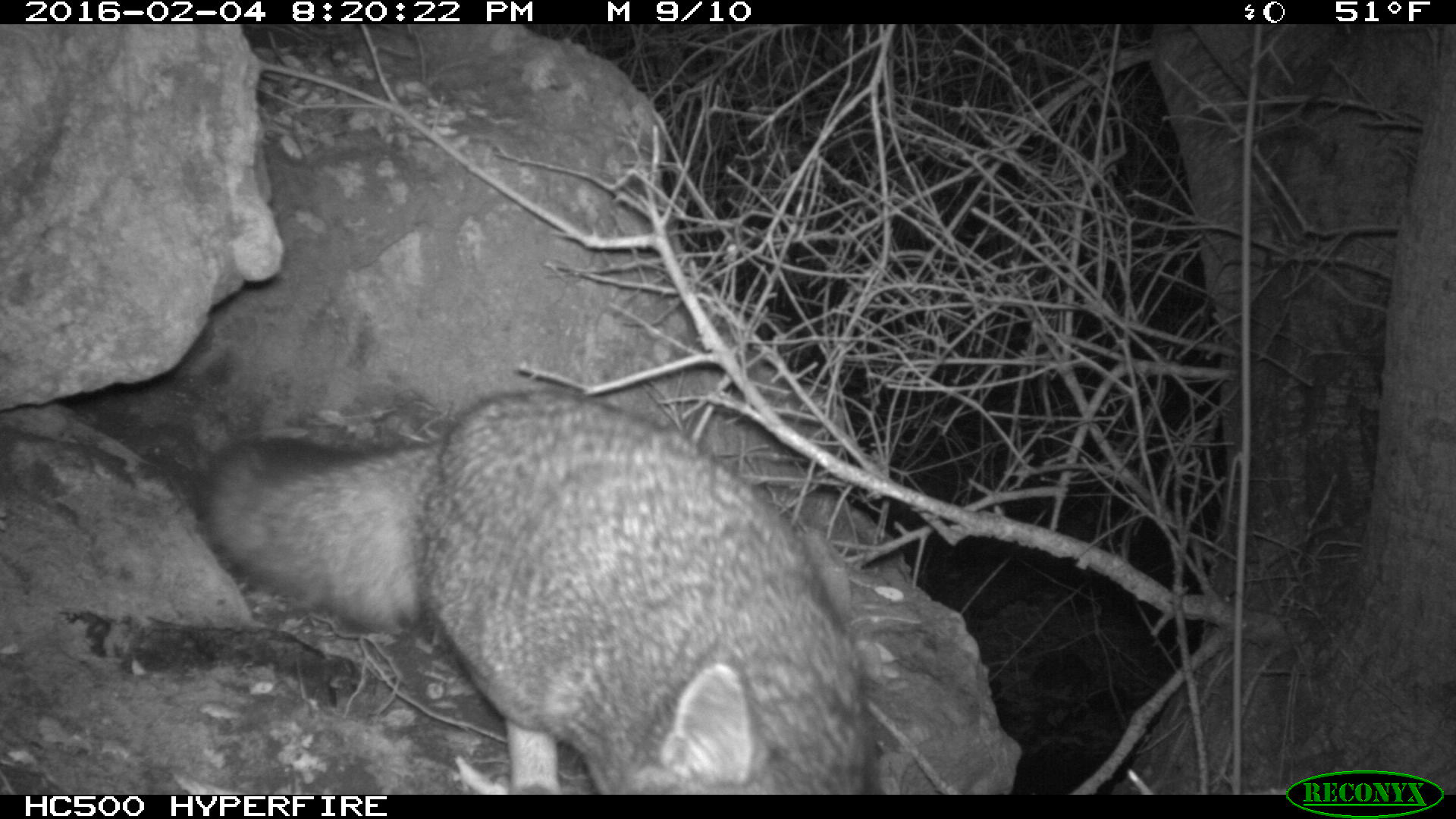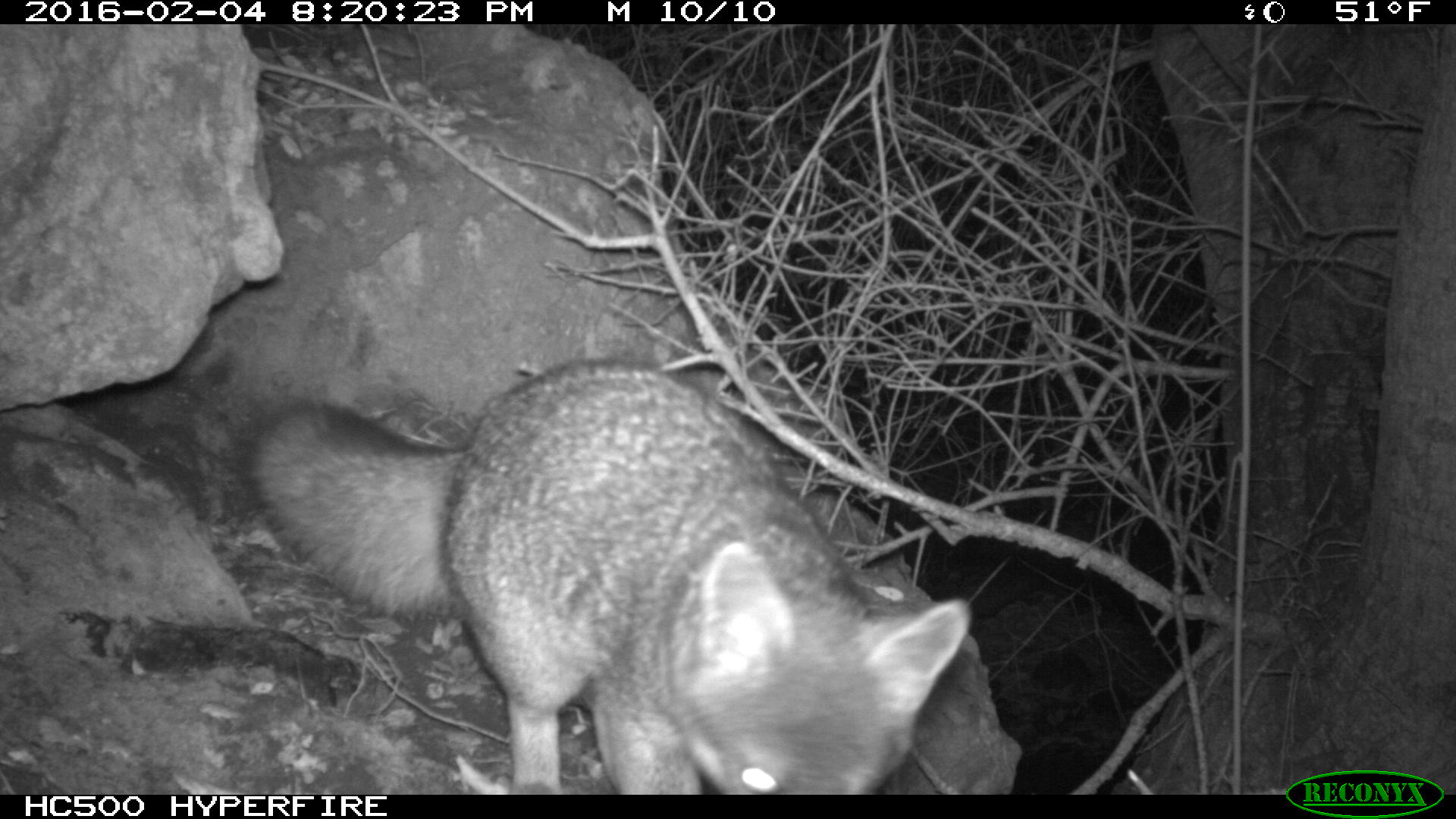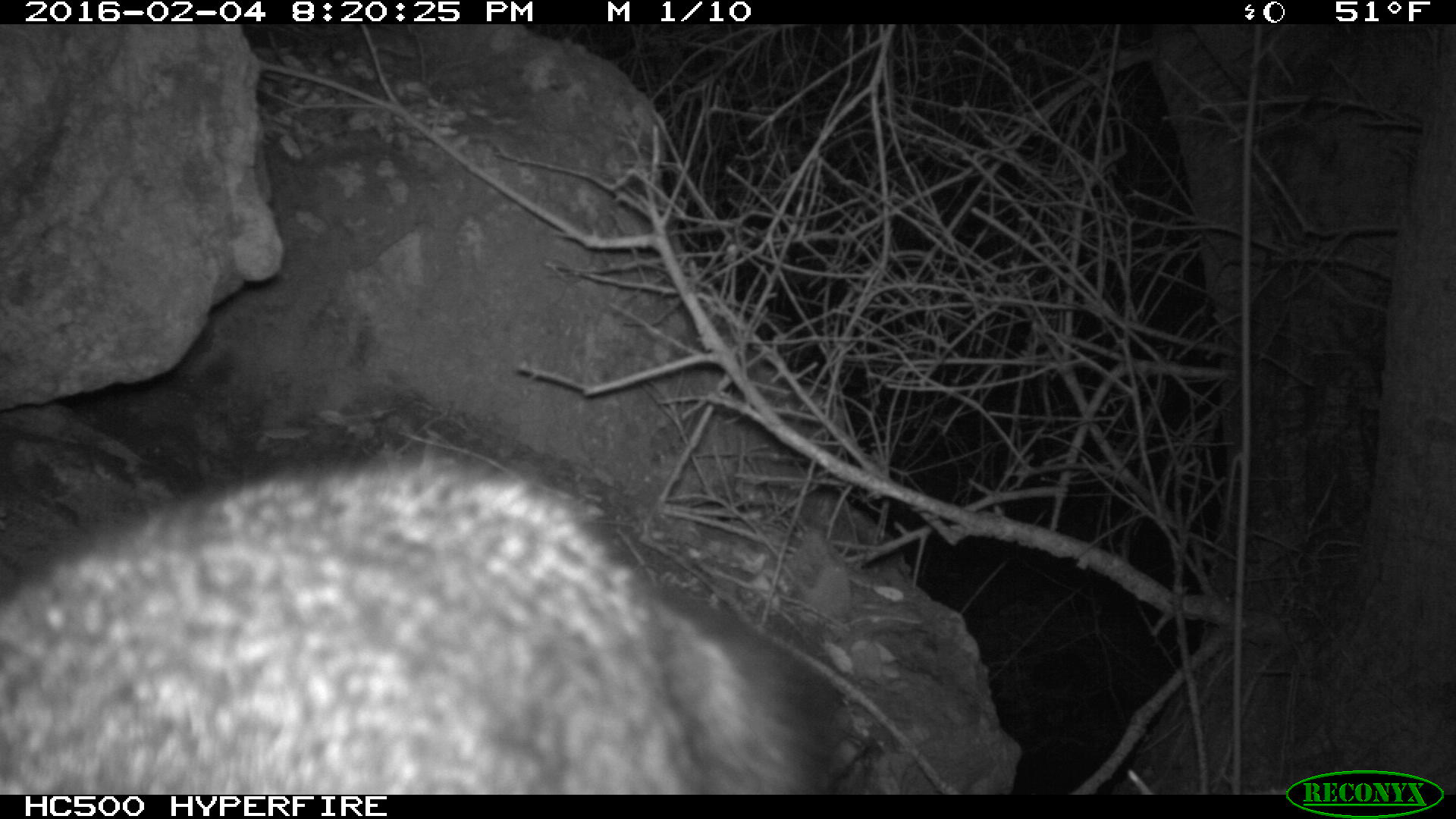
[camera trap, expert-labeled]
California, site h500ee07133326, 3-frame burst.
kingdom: Animalia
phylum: Chordata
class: Mammalia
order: Carnivora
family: Canidae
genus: Urocyon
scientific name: Urocyon littoralis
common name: island fox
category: fox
Fox (island fox) (Urocyon littoralis).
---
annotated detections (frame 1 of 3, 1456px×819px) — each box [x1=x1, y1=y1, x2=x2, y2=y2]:
fox: [x1=194, y1=388, x2=884, y2=795]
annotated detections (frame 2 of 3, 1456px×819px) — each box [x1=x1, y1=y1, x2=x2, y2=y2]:
fox: [x1=237, y1=356, x2=968, y2=793]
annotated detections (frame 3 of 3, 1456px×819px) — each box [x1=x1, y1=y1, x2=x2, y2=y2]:
fox: [x1=0, y1=446, x2=833, y2=795]